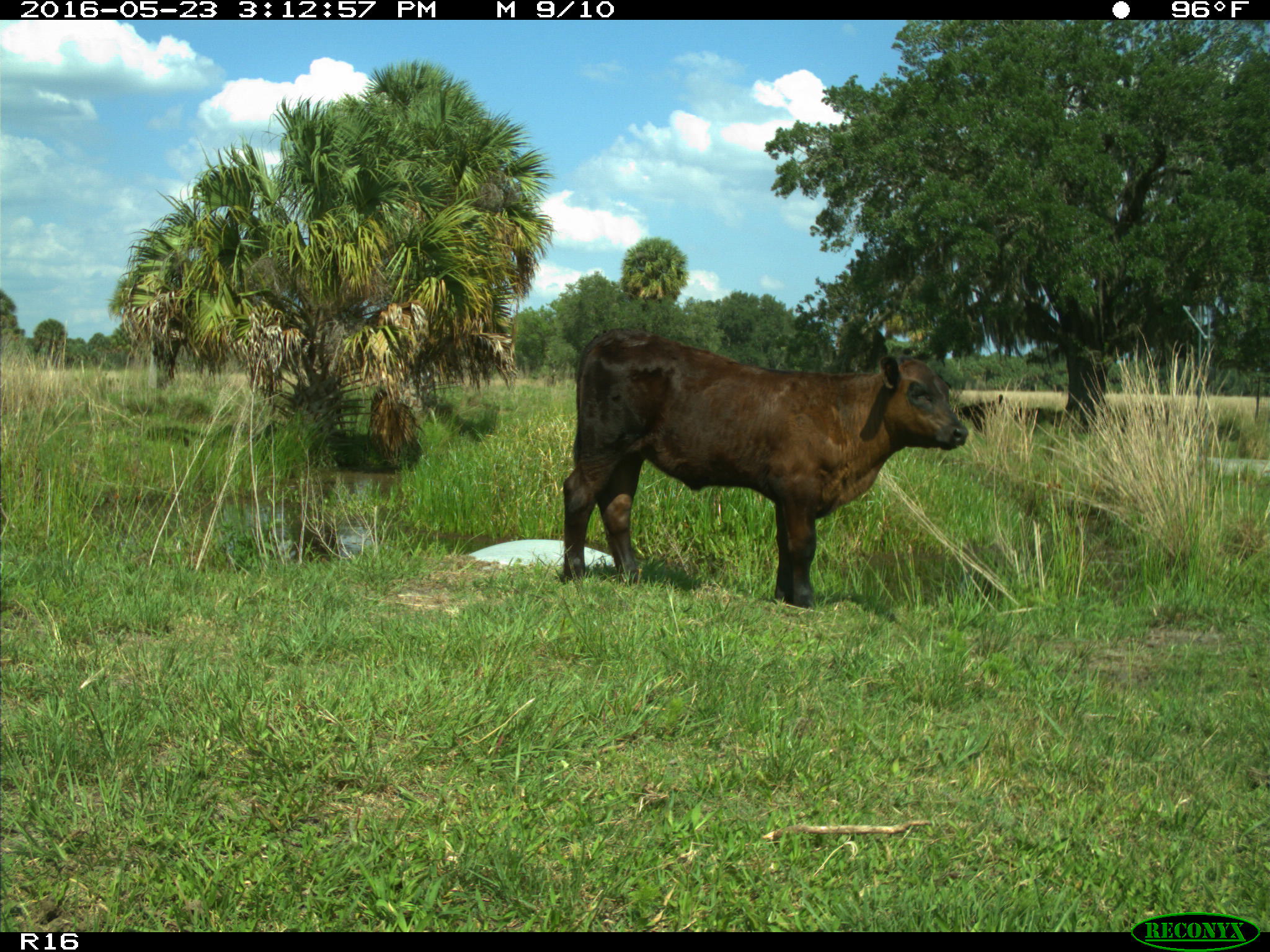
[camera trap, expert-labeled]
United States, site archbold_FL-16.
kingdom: Animalia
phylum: Chordata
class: Mammalia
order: Artiodactyla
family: Bovidae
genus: Bos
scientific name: Bos taurus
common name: domestic cow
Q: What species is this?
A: Bos taurus (domestic cow).